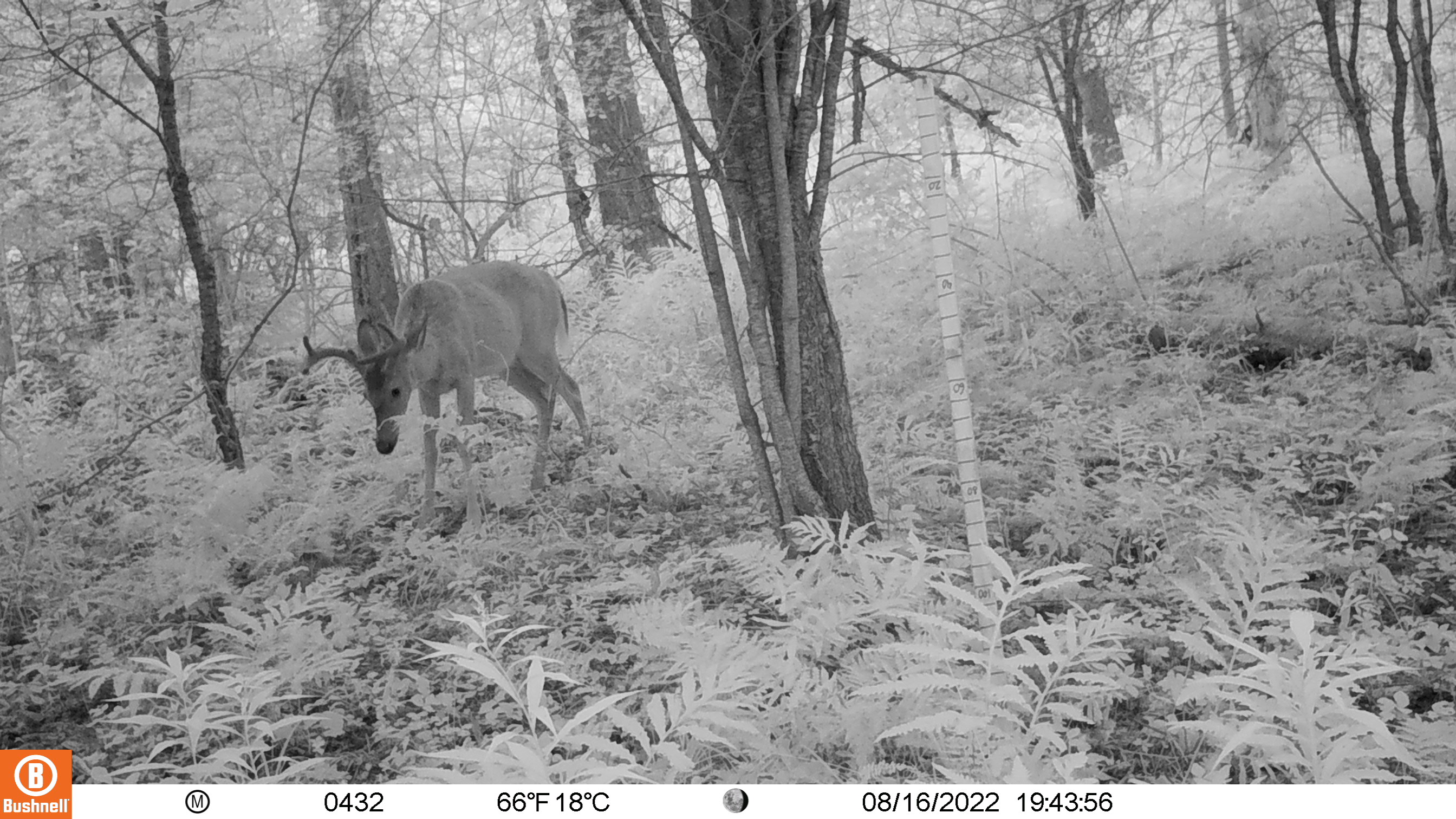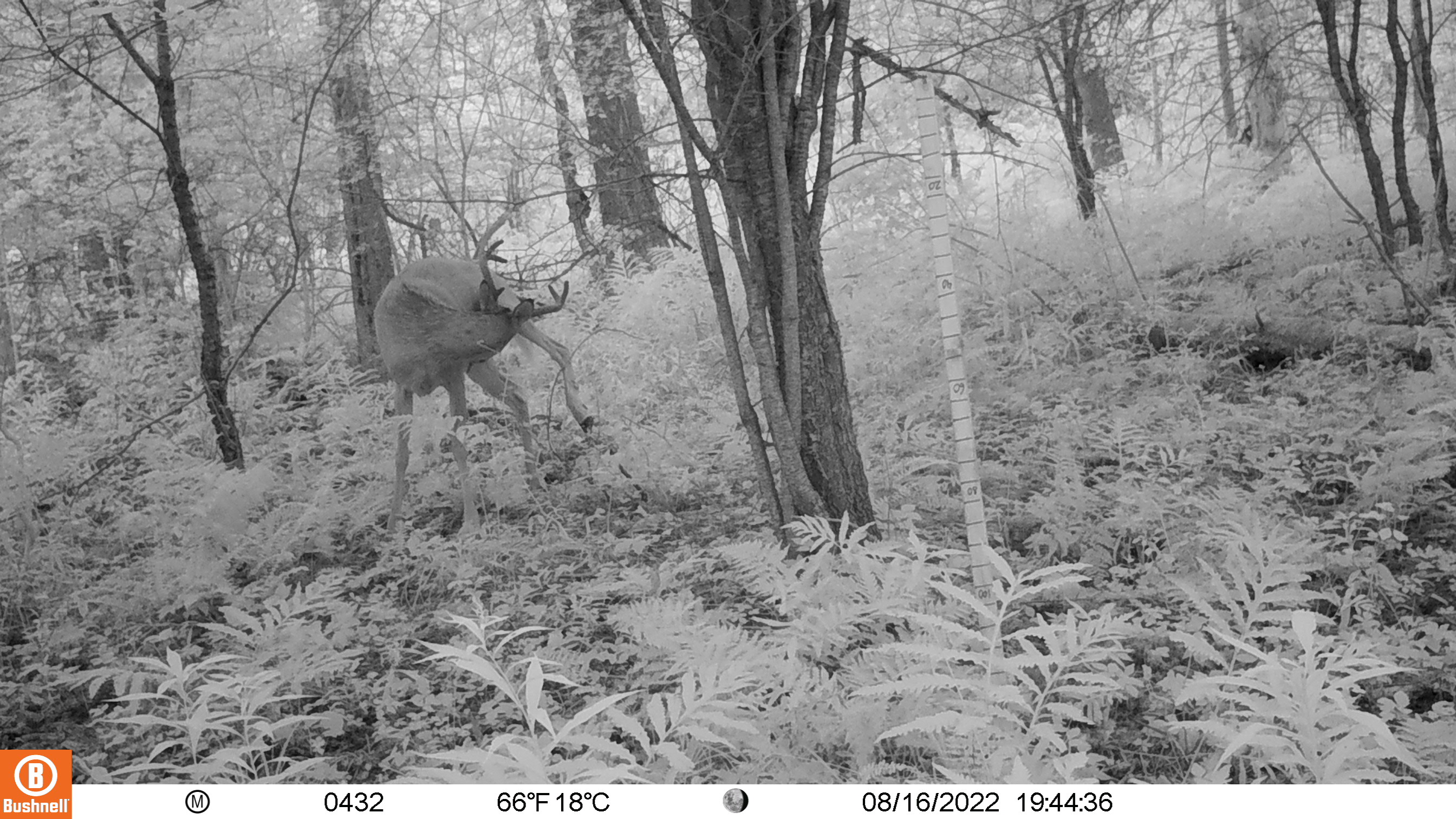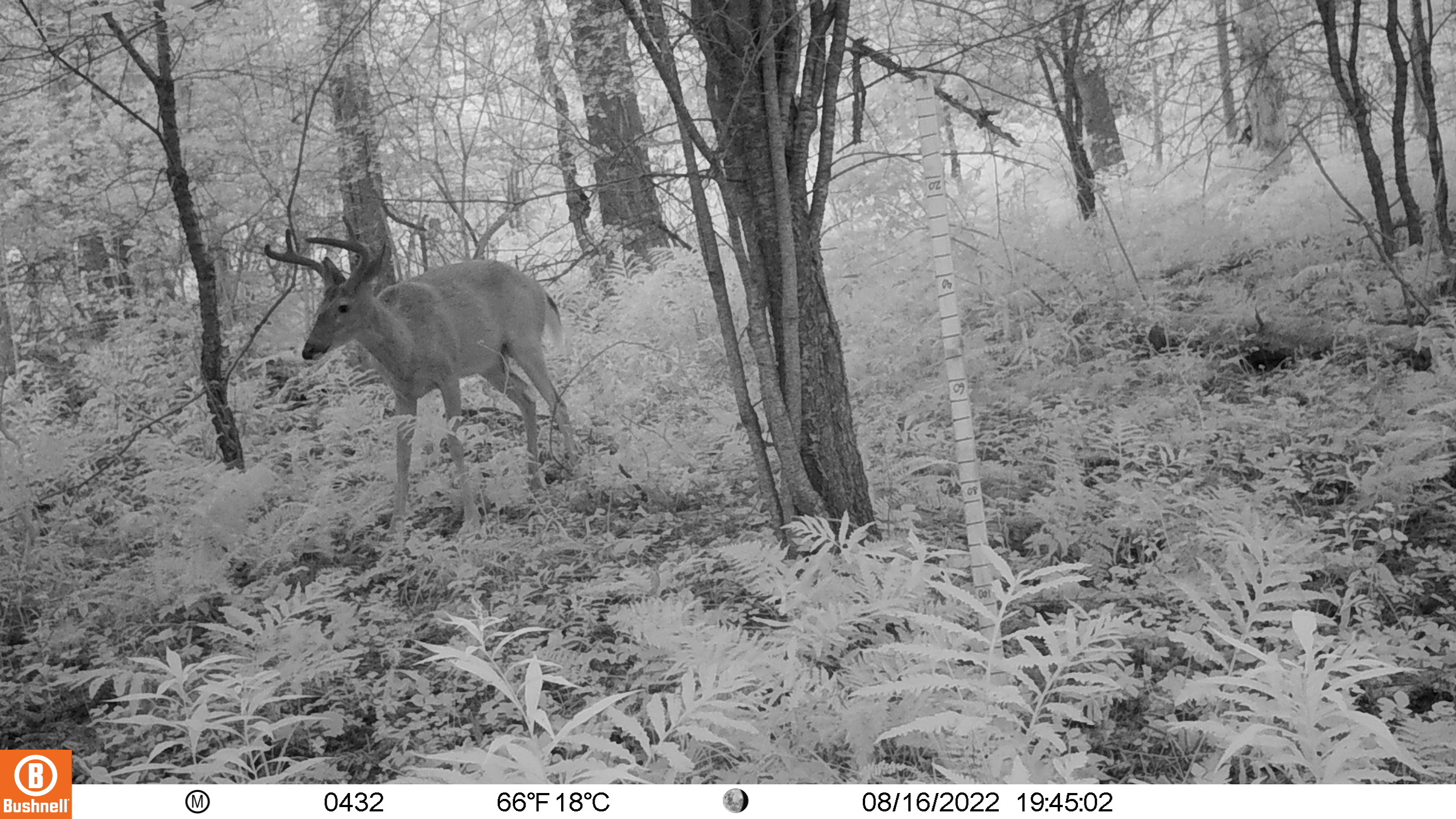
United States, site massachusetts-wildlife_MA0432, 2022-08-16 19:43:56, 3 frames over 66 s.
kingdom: Animalia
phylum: Chordata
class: Mammalia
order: Artiodactyla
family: Cervidae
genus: Odocoileus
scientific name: Odocoileus virginianus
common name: white-tailed deer